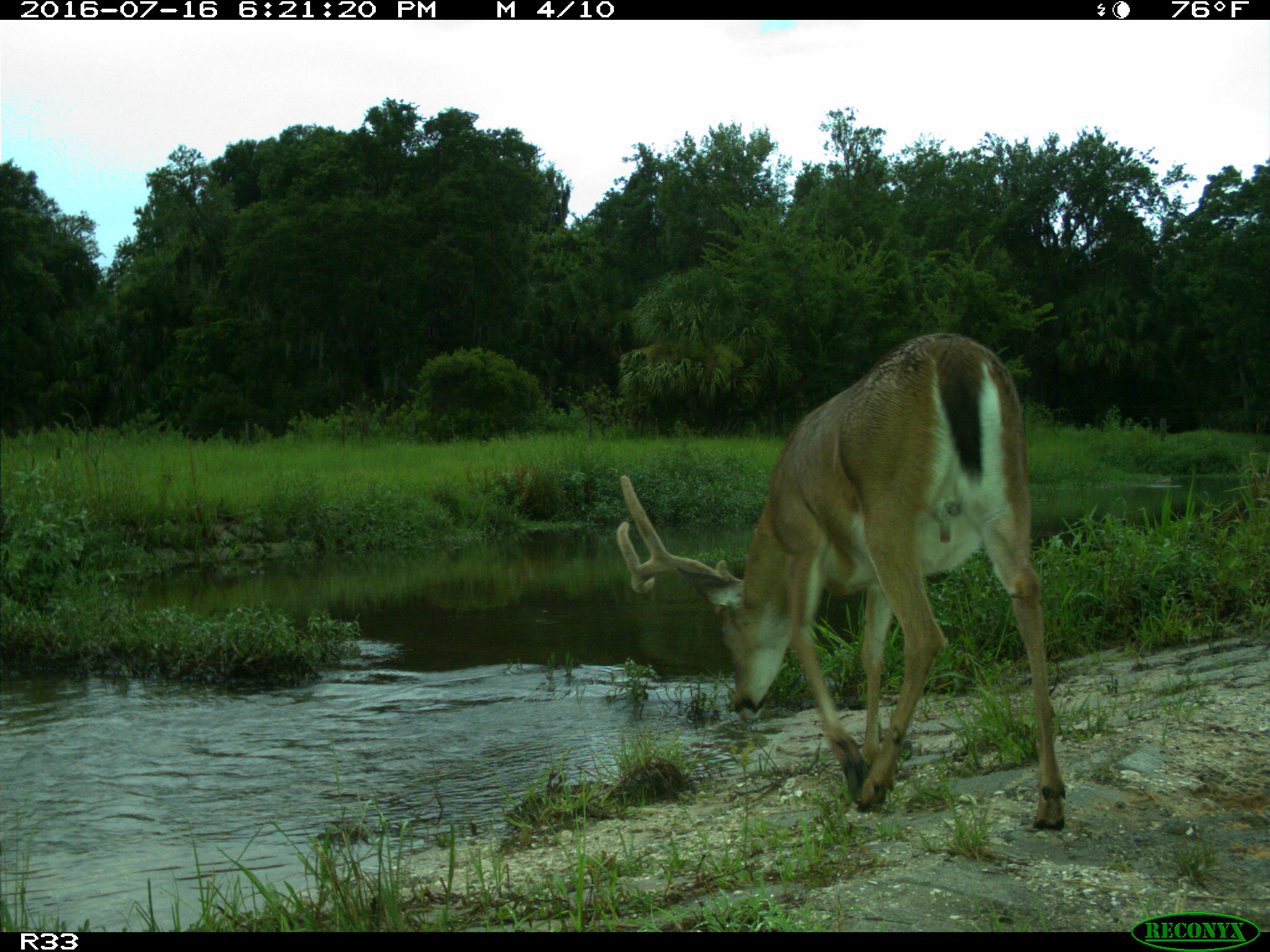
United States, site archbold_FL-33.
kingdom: Animalia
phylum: Chordata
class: Mammalia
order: Artiodactyla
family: Cervidae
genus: Odocoileus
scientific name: Odocoileus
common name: deer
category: unidentified deer